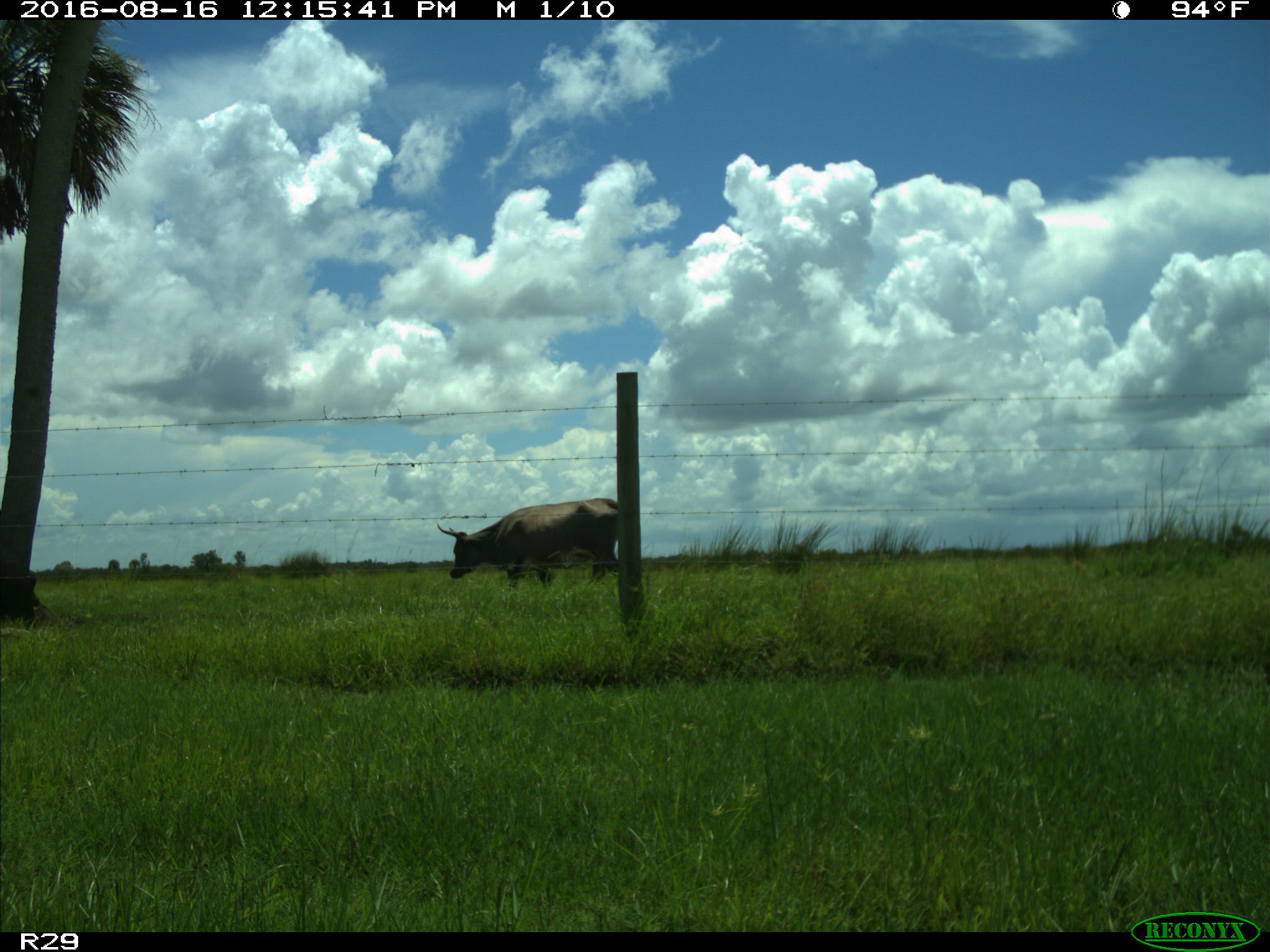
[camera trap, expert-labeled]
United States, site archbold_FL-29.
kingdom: Animalia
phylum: Chordata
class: Mammalia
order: Artiodactyla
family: Bovidae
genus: Bos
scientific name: Bos taurus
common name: domestic cow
Bos taurus (domestic cow).